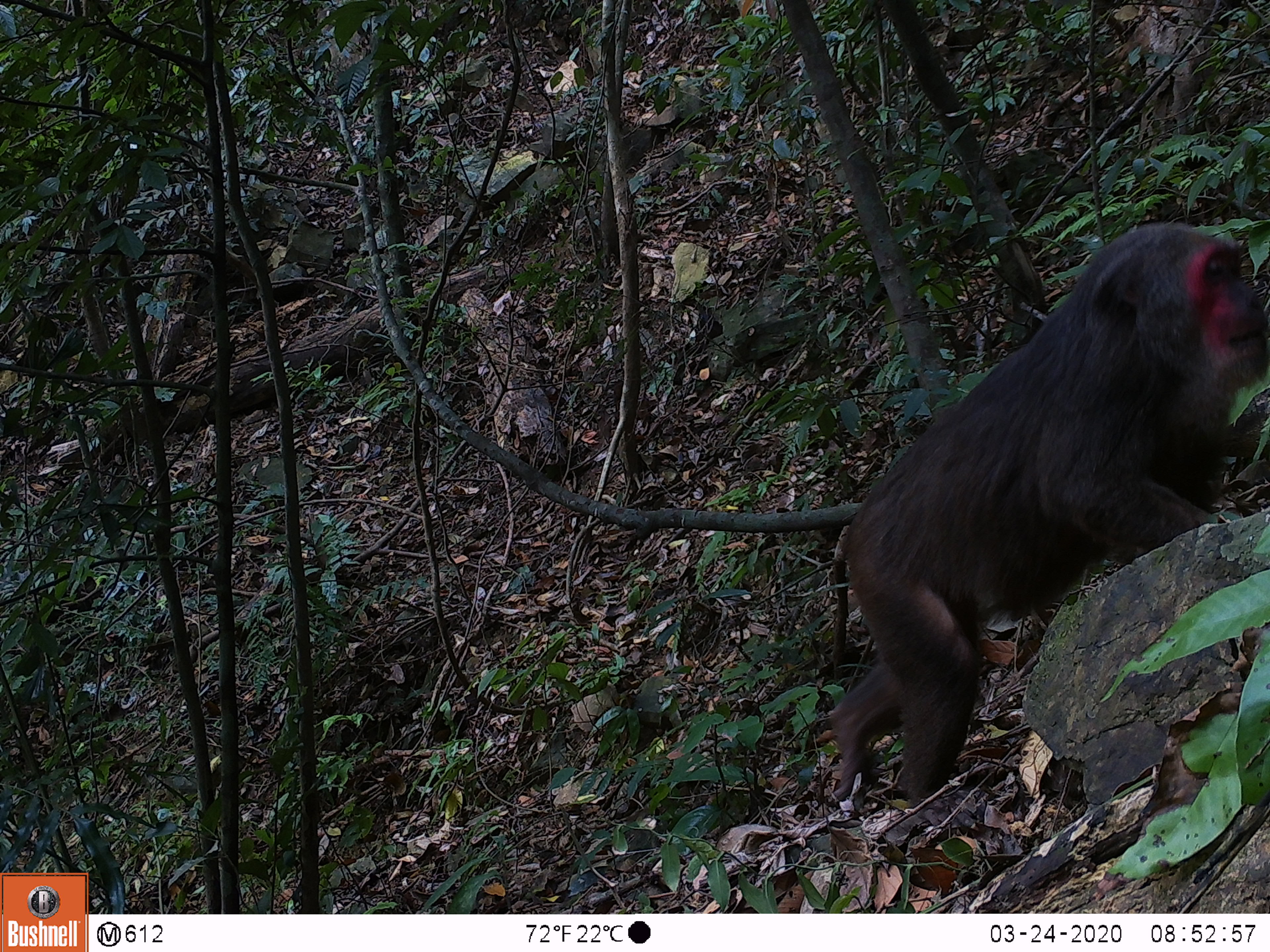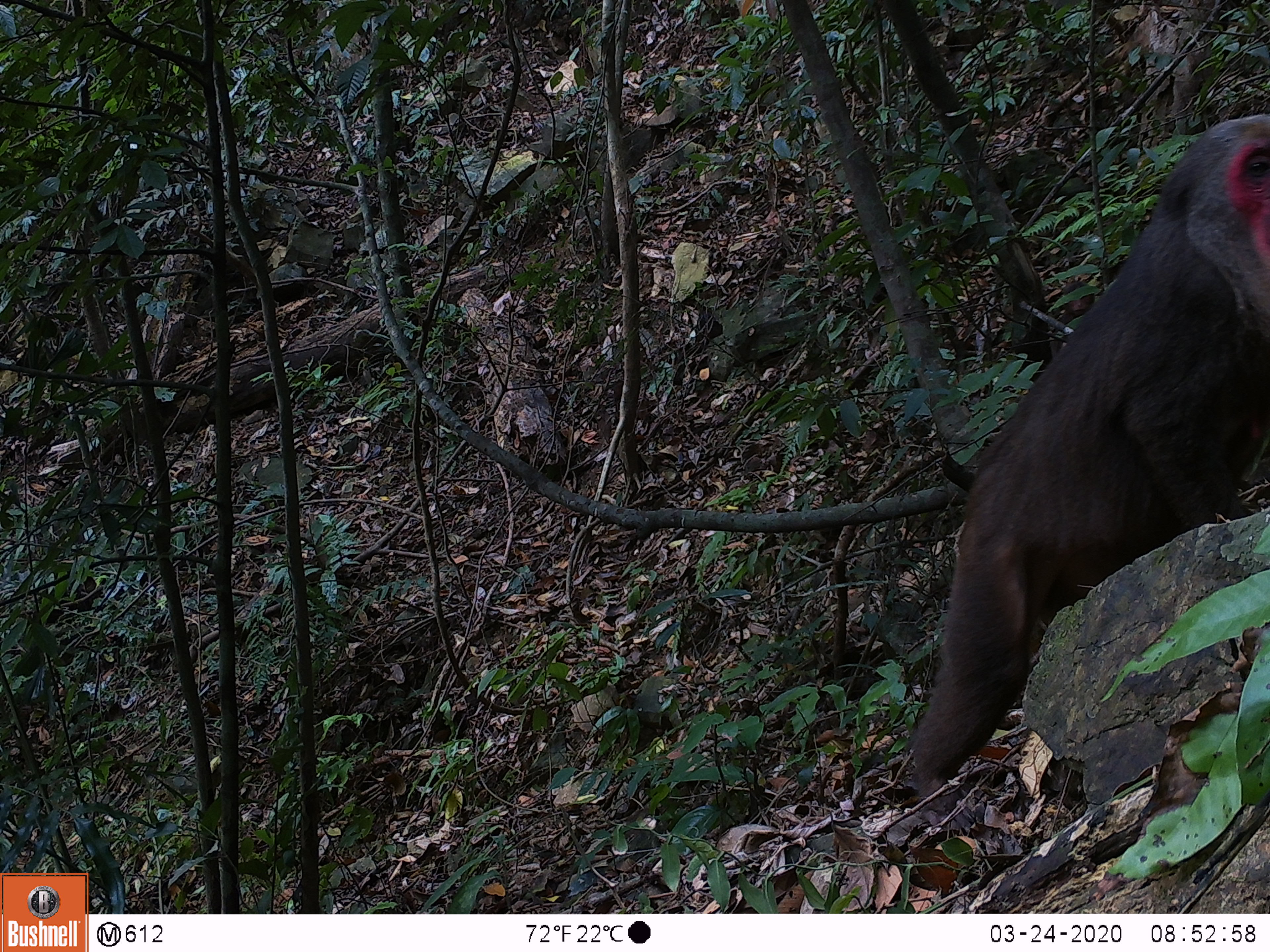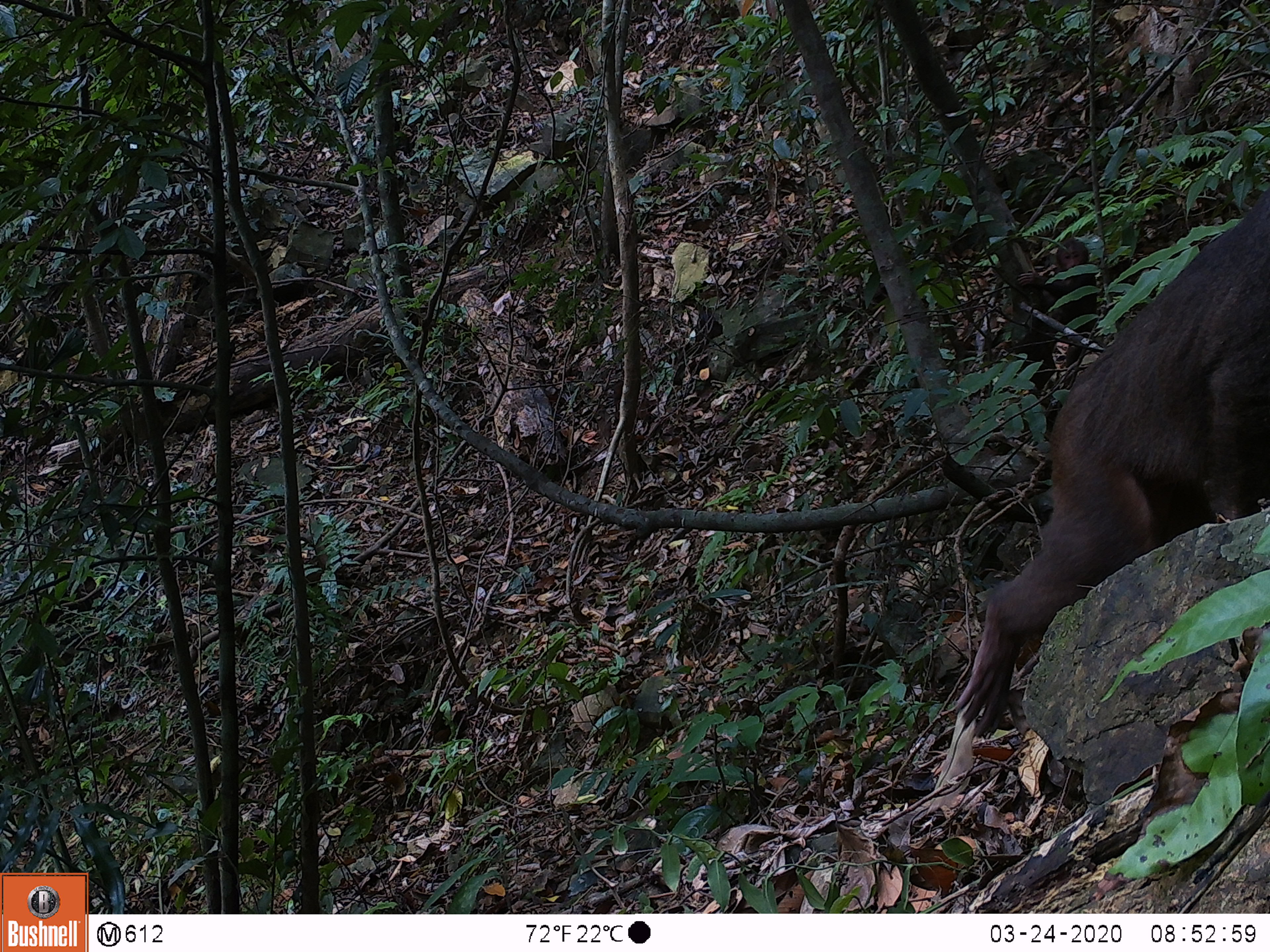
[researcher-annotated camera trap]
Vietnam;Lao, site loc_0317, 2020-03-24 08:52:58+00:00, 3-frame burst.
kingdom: Animalia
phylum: Chordata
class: Mammalia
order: Primates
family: Cercopithecidae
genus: Macaca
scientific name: Macaca arctoides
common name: stump-tailed macaque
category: stump tailed macaque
Stump tailed macaque (stump-tailed macaque) (Macaca arctoides). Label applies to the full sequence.